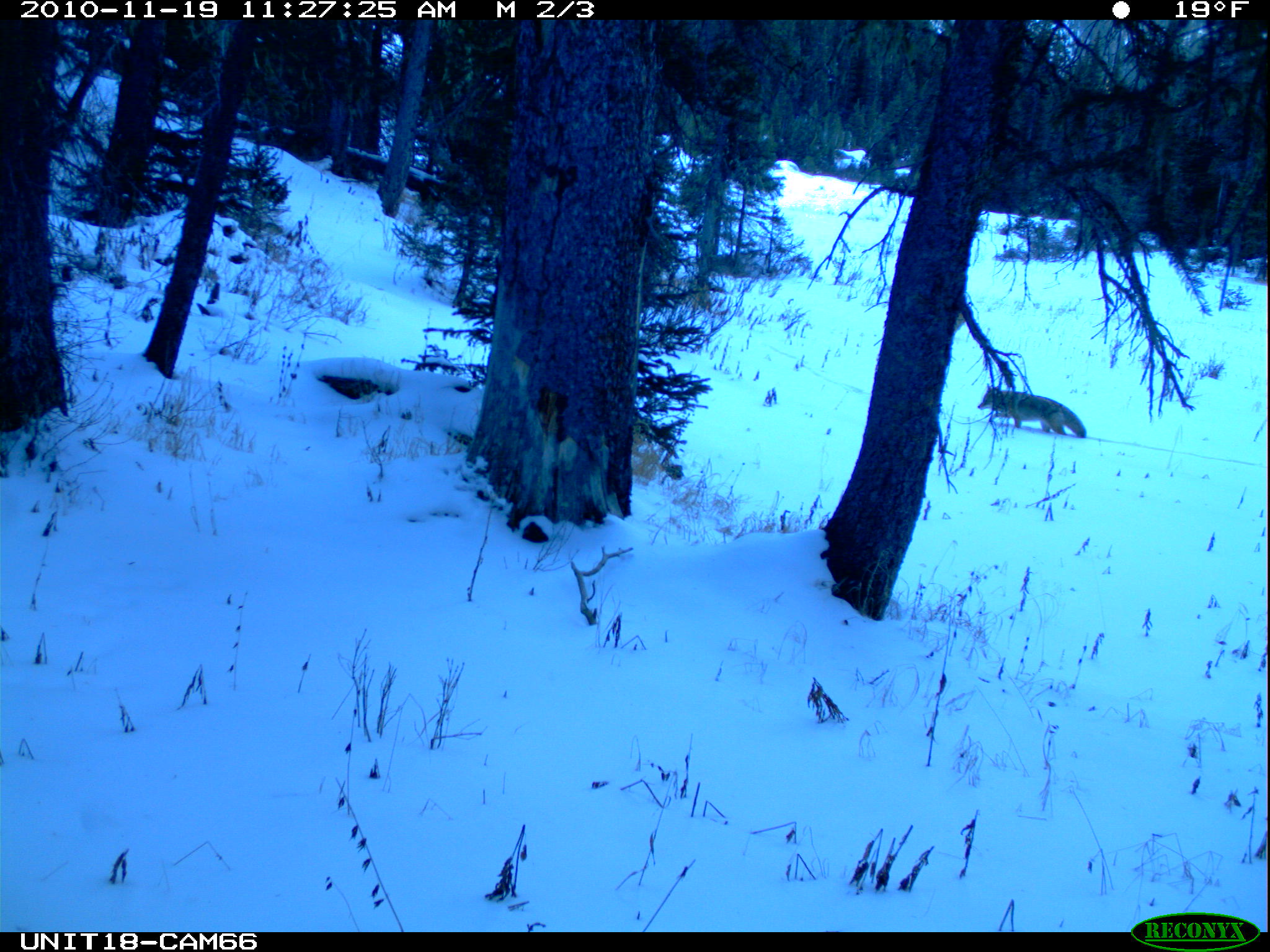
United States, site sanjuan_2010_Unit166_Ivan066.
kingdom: Animalia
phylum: Chordata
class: Mammalia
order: Carnivora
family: Canidae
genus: Canis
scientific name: Canis latrans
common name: coyote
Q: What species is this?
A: Canis latrans (coyote).